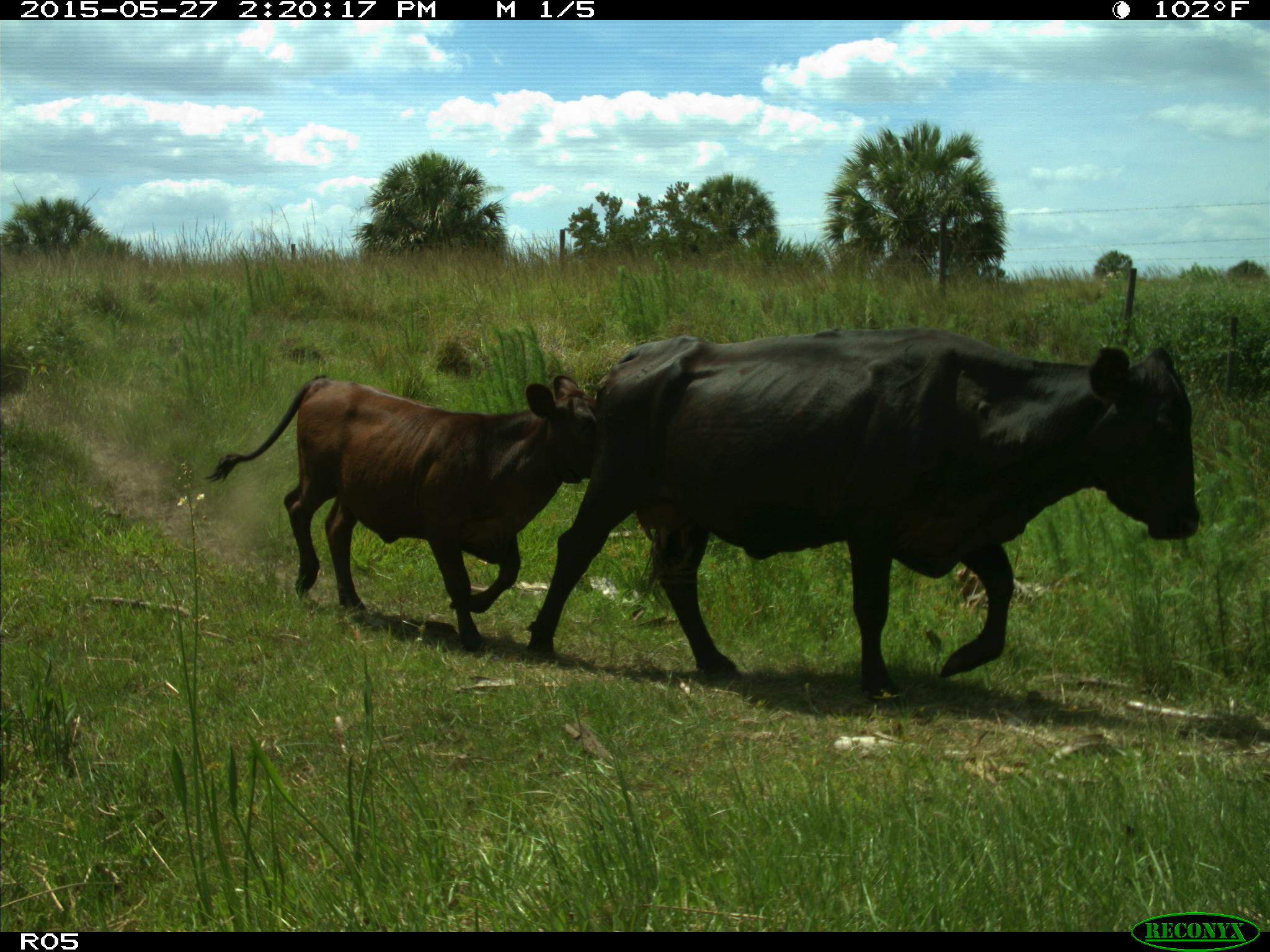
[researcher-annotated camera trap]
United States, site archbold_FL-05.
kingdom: Animalia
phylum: Chordata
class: Mammalia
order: Artiodactyla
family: Bovidae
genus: Bos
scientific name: Bos taurus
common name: domestic cow